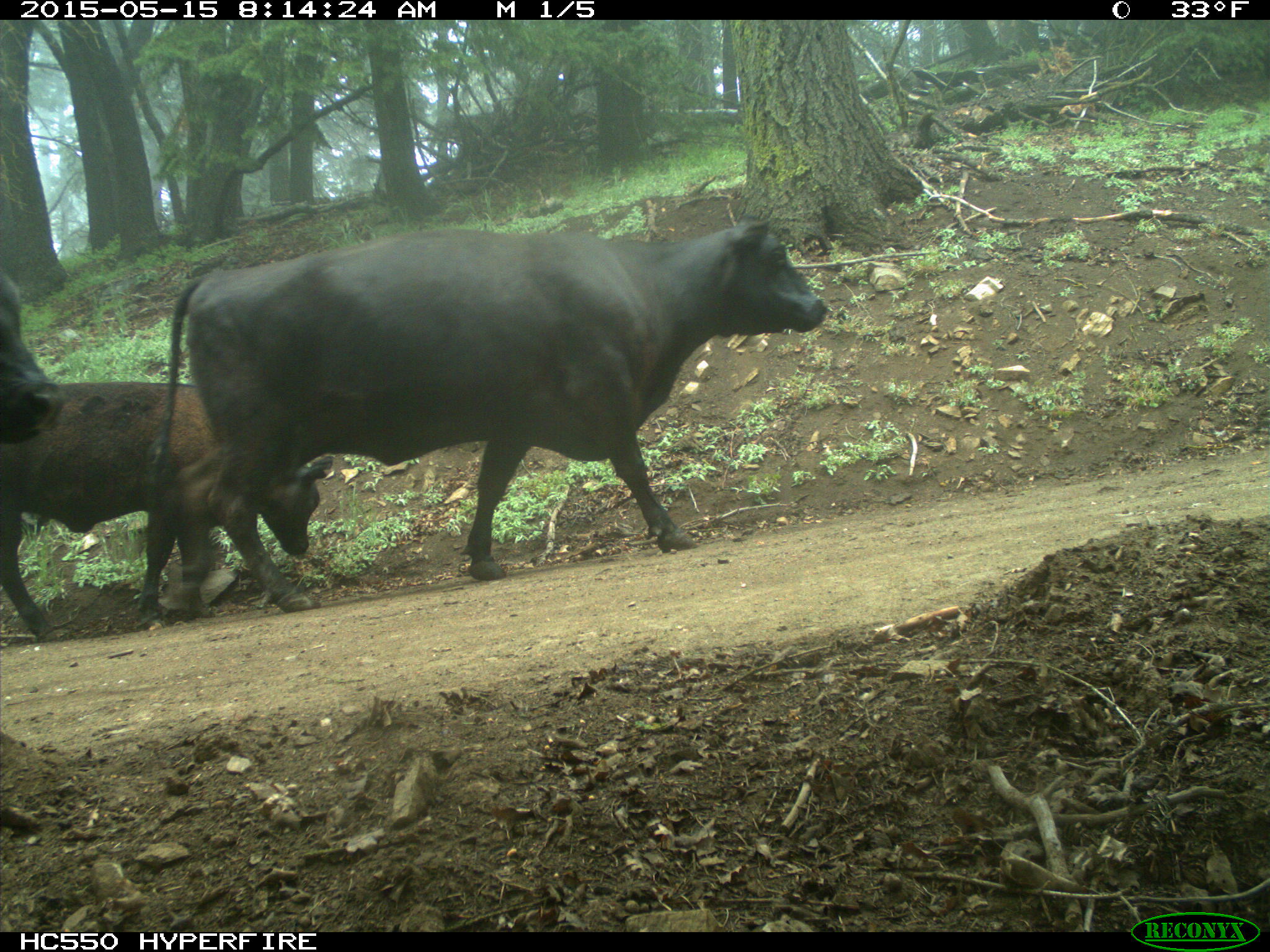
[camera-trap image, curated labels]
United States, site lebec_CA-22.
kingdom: Animalia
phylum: Chordata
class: Mammalia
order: Artiodactyla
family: Bovidae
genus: Bos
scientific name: Bos taurus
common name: domestic cow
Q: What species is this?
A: Bos taurus (domestic cow).